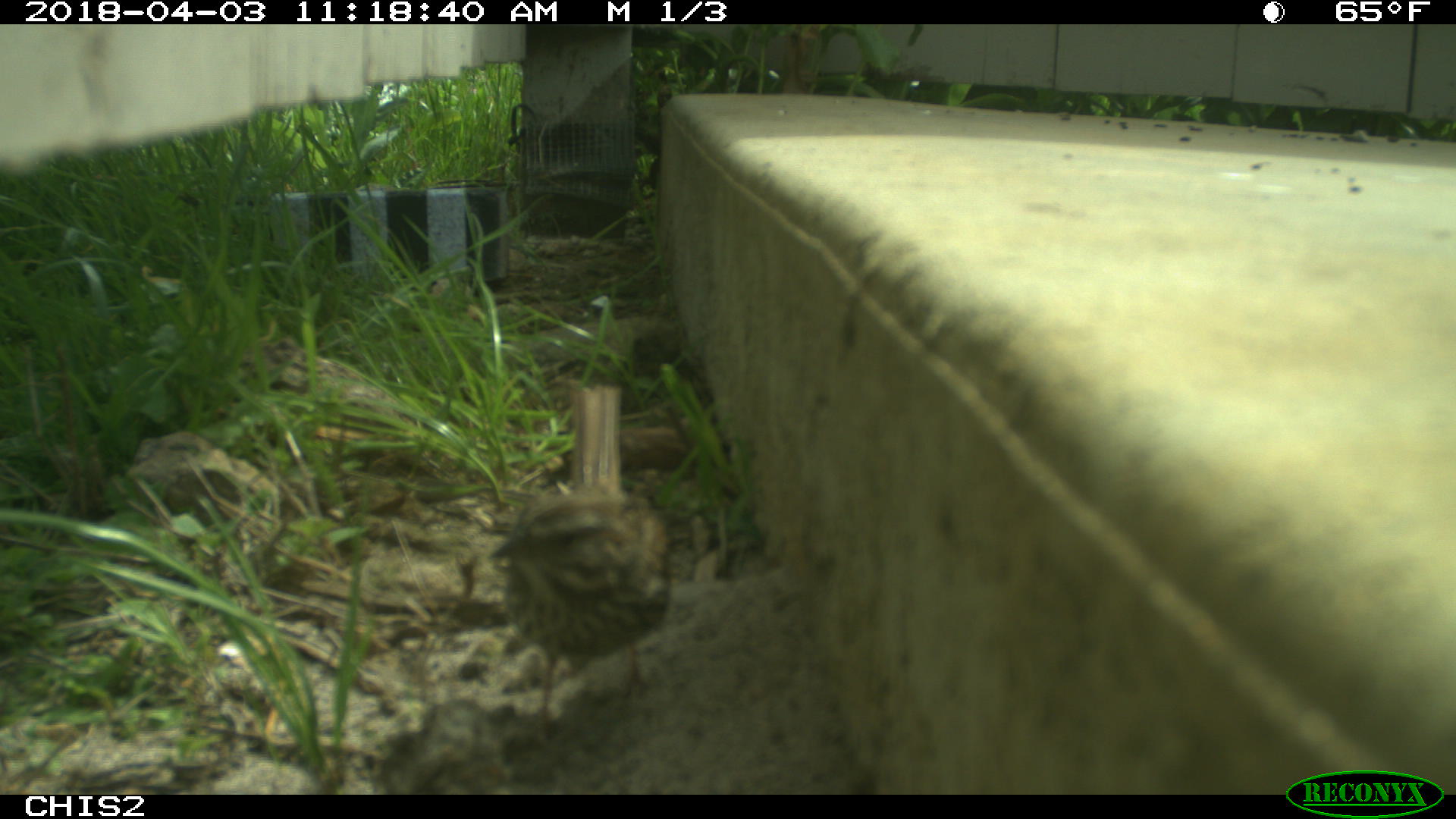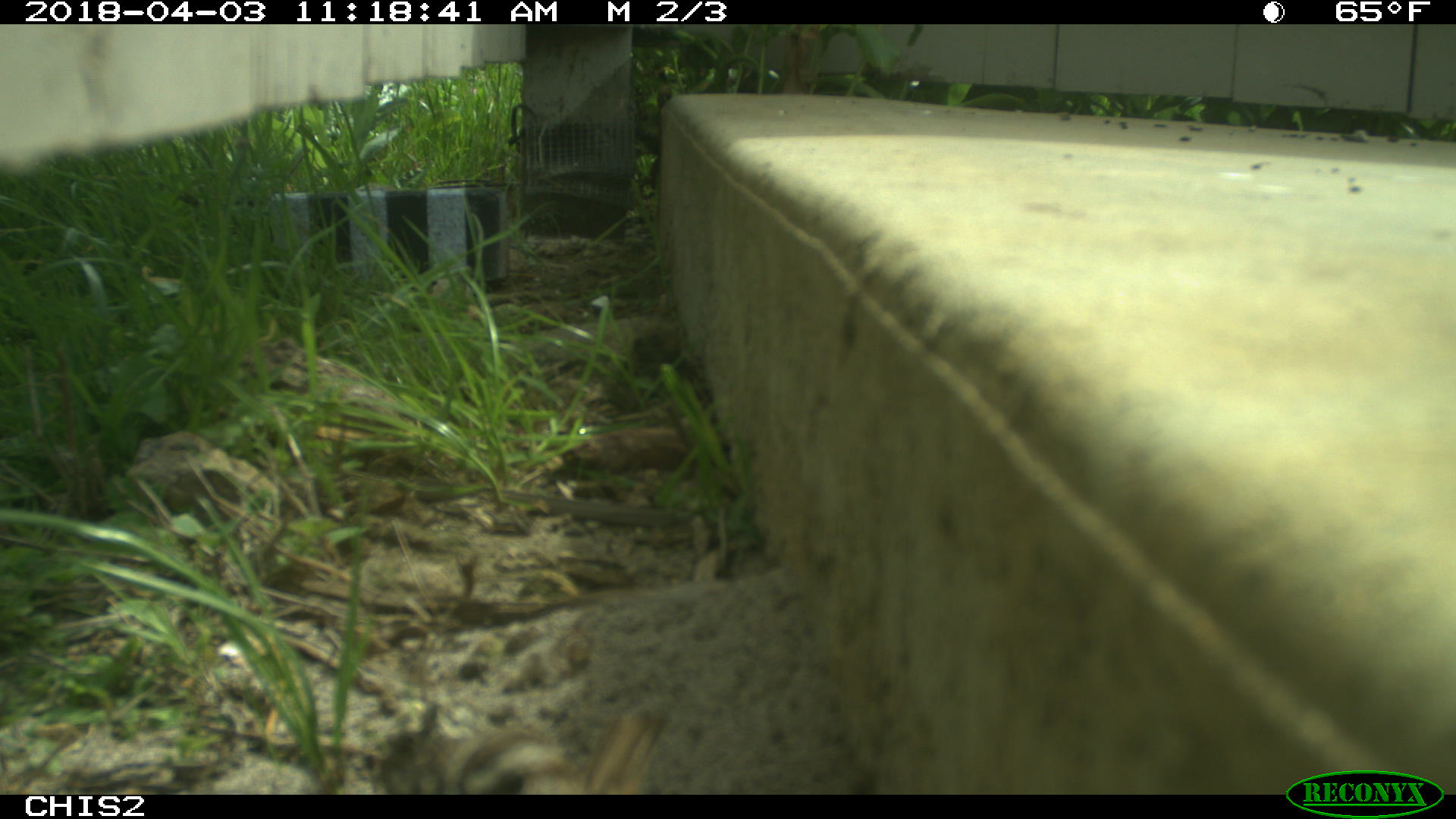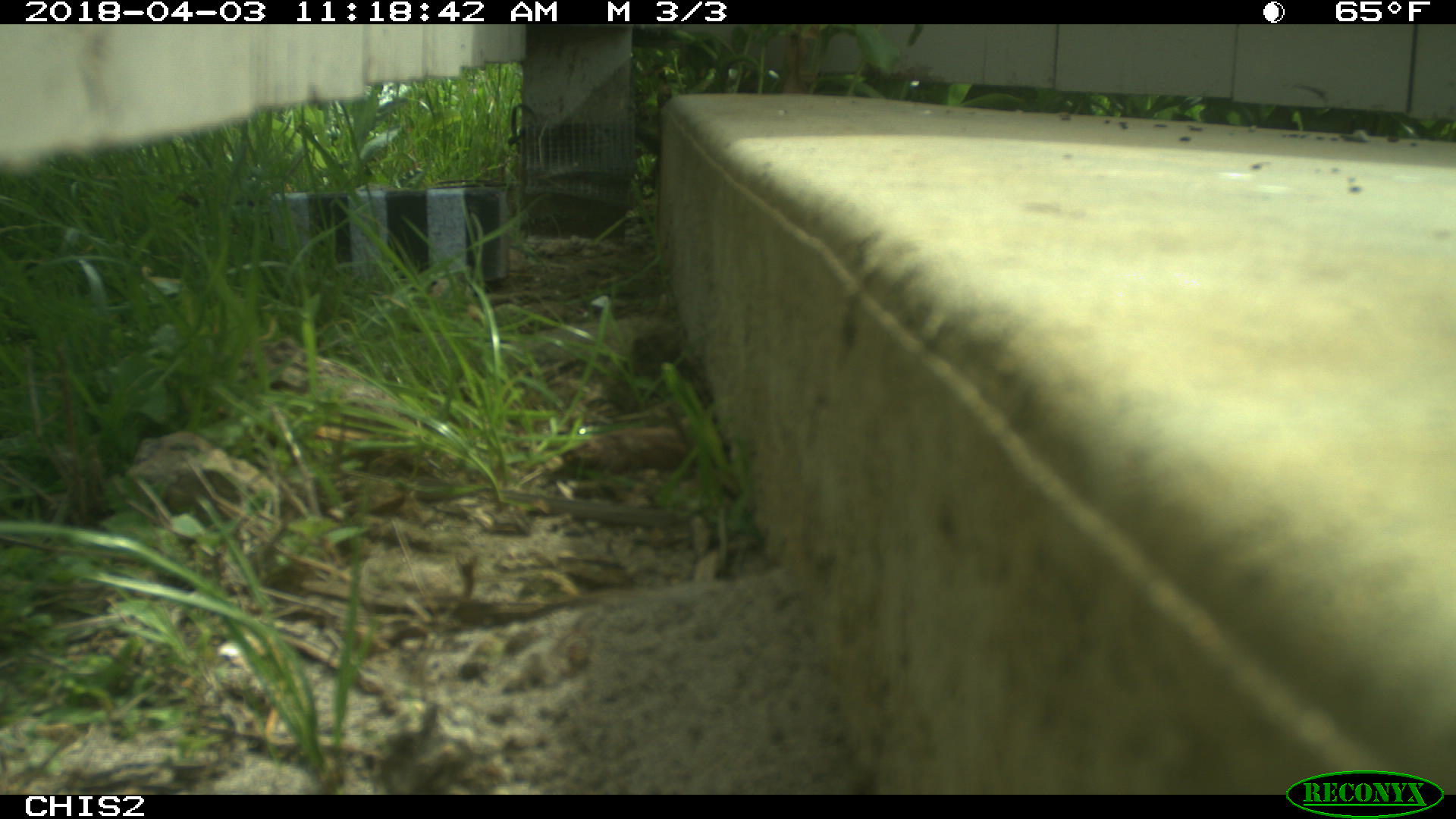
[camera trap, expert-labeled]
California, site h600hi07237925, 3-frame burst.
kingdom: Animalia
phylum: Chordata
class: Aves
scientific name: Aves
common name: bird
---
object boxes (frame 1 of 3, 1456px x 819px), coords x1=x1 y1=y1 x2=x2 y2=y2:
bird: x1=485 y1=382 x2=673 y2=752